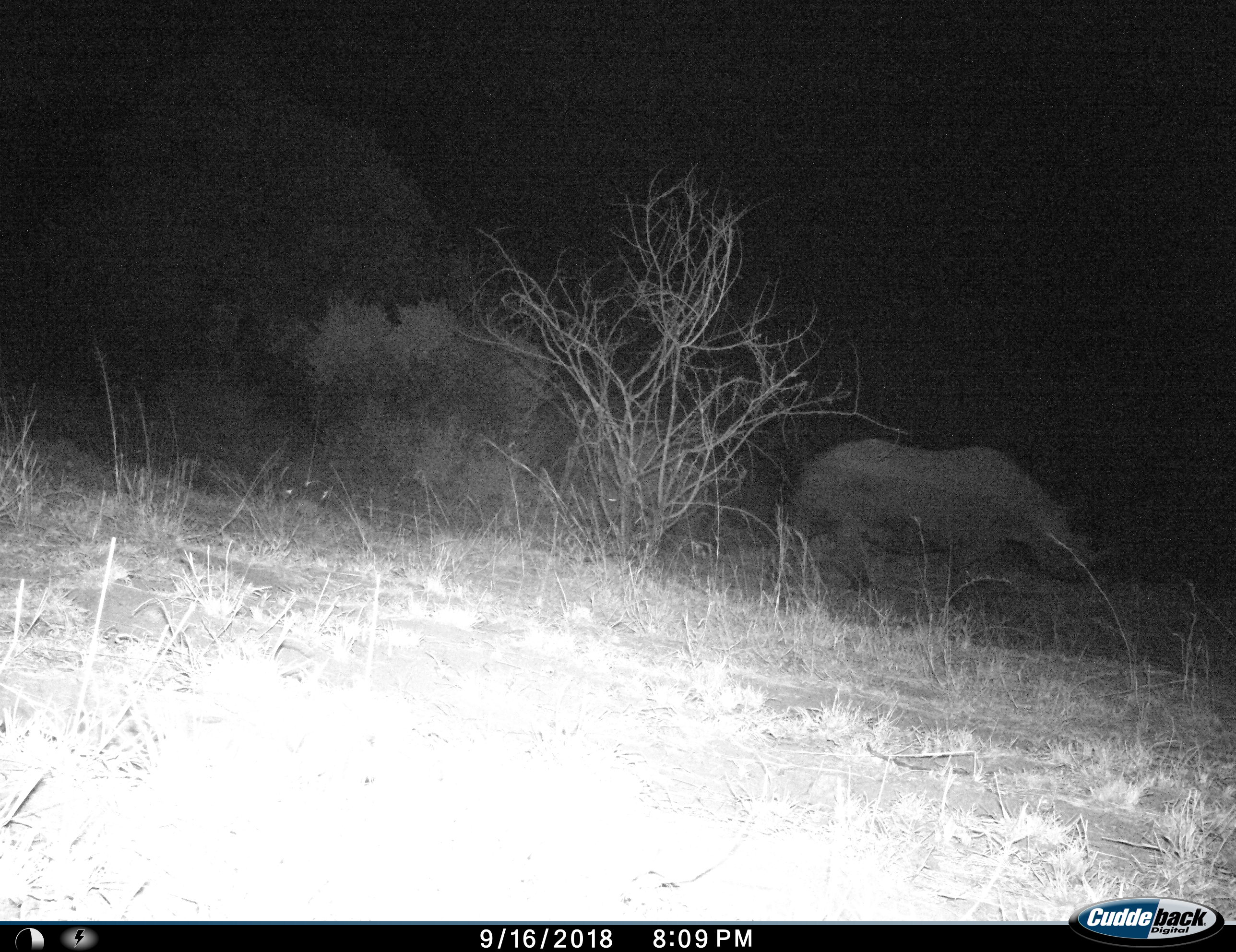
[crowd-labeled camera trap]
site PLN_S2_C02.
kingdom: Animalia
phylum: Chordata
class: Mammalia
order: Perissodactyla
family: Rhinocerotidae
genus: Ceratotherium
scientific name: Ceratotherium simum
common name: white rhinoceros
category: rhinoceroswhite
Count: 1.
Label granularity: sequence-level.